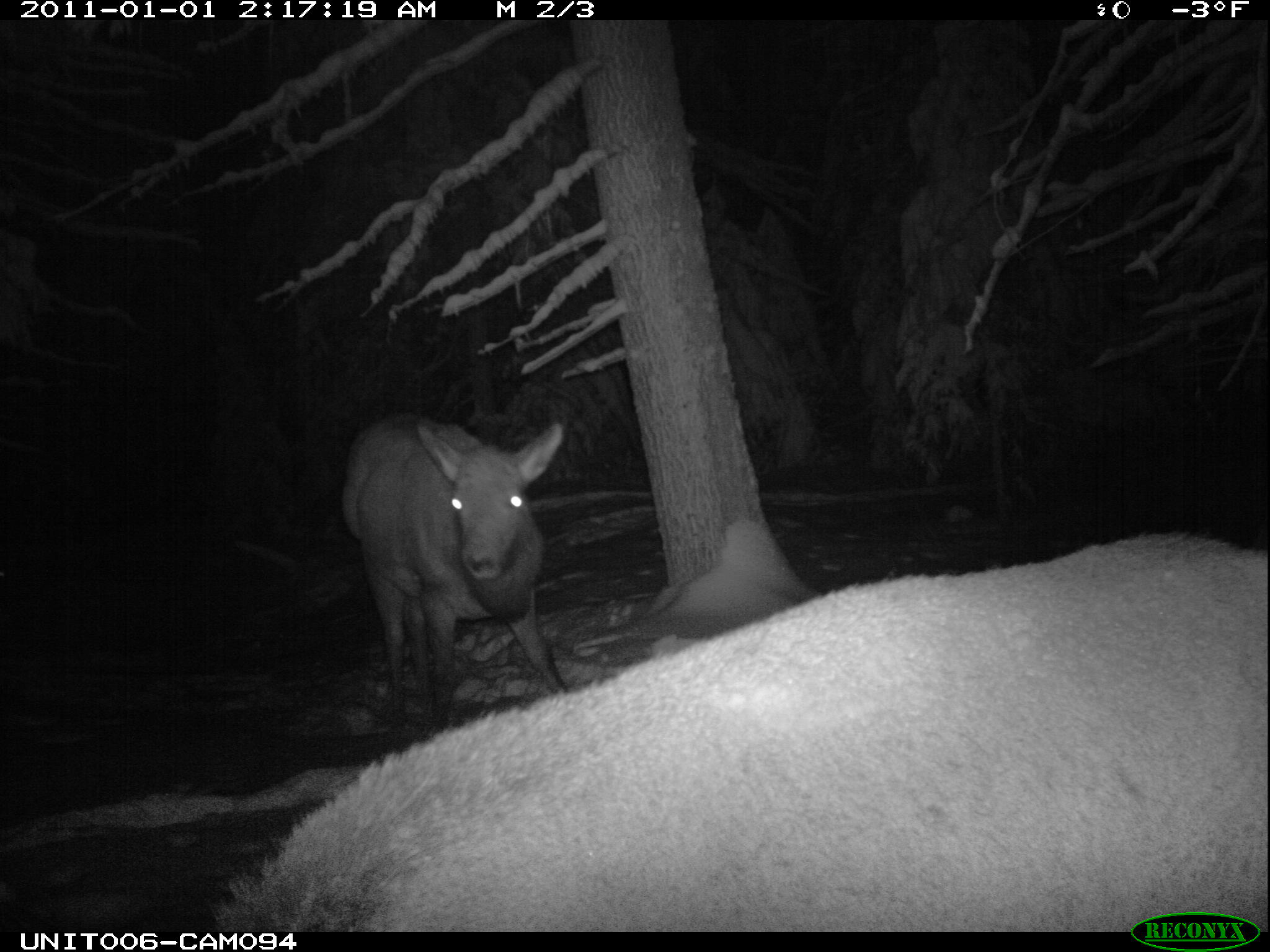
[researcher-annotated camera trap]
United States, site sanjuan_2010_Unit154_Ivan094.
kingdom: Animalia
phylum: Chordata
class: Mammalia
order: Artiodactyla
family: Cervidae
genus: Cervus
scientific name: Cervus elaphus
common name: red deer